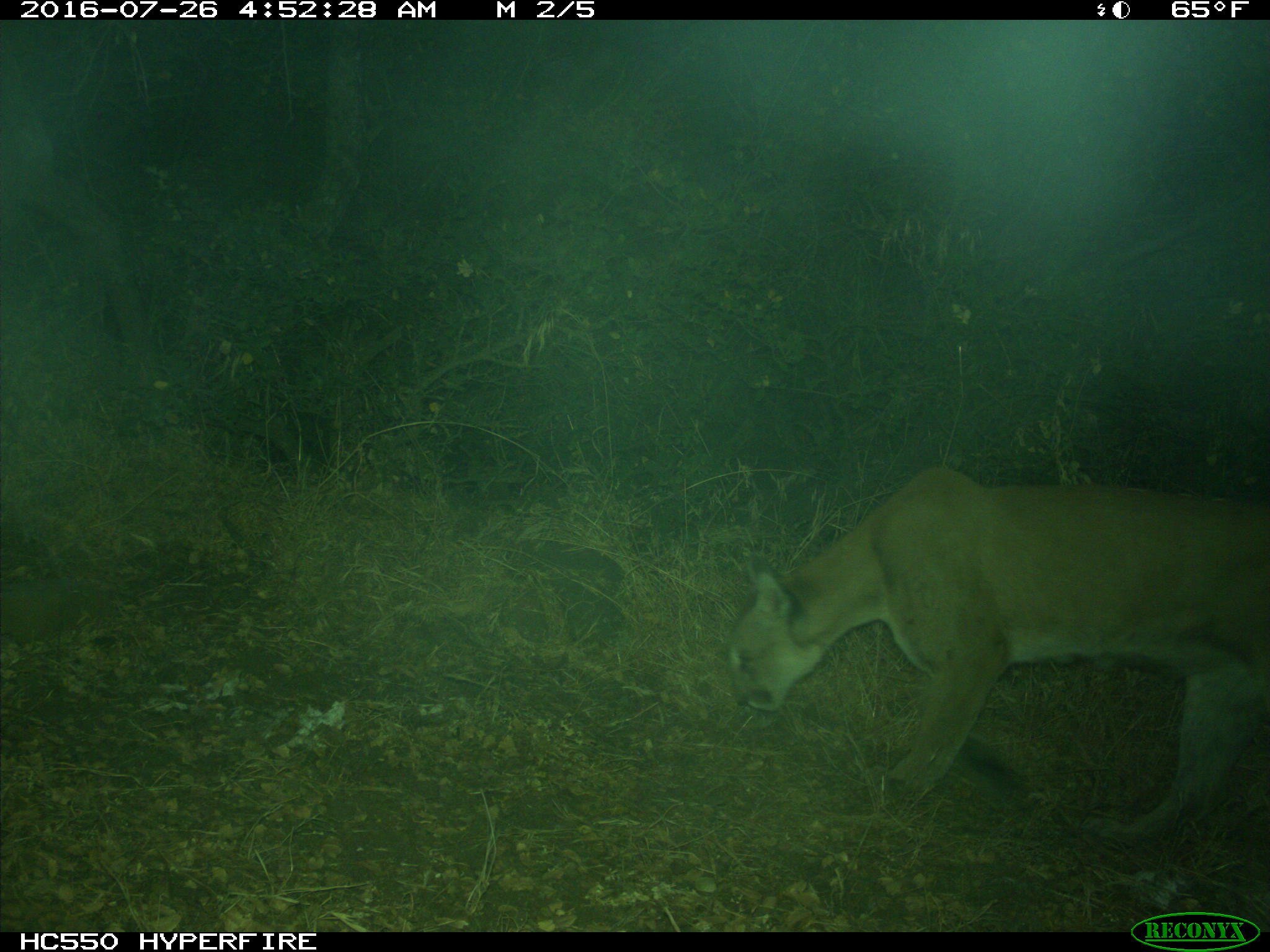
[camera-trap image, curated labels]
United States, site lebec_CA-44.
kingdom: Animalia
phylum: Chordata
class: Mammalia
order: Carnivora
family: Felidae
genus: Puma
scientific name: Puma concolor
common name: mountain lion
Puma concolor (mountain lion).